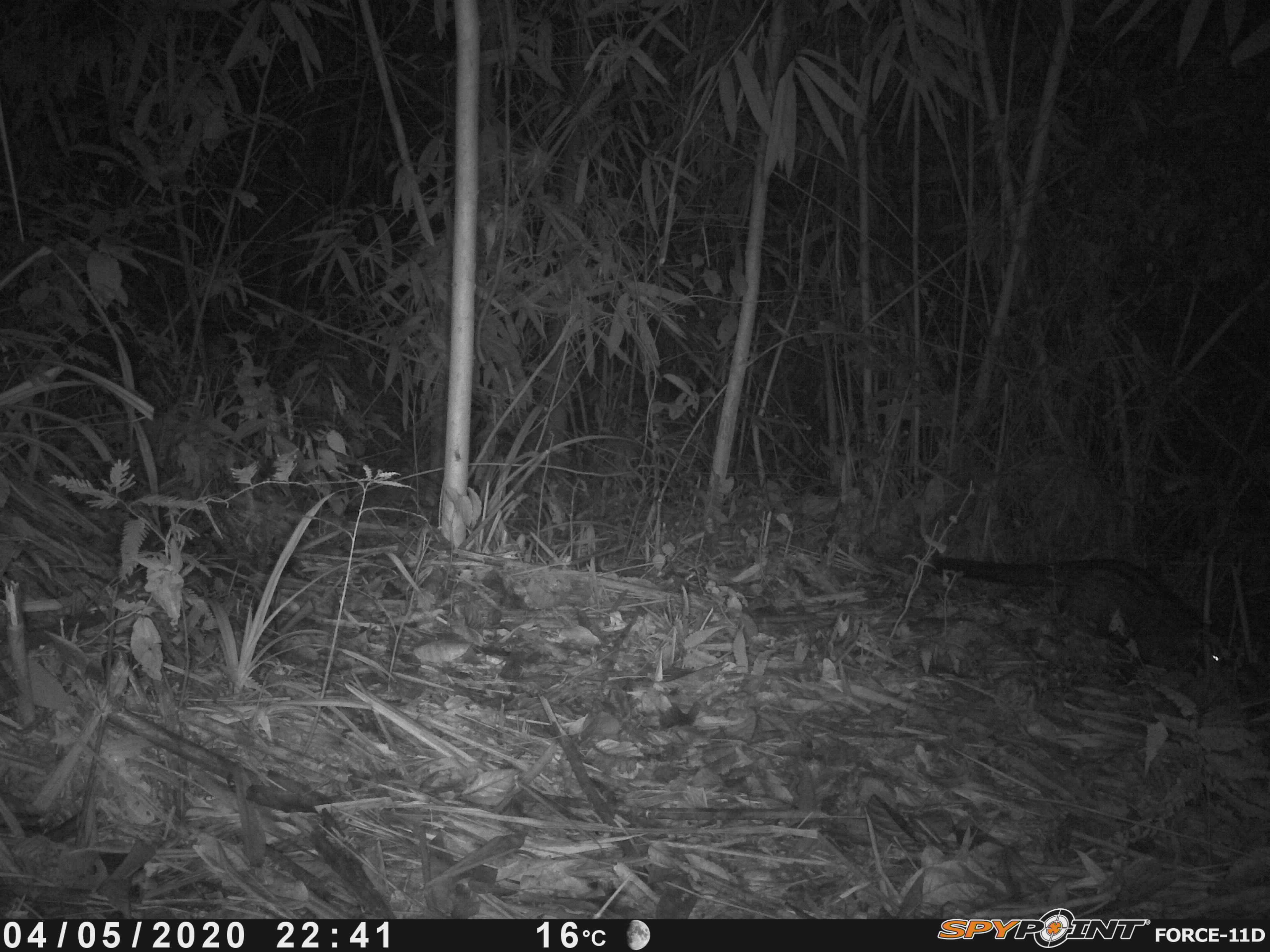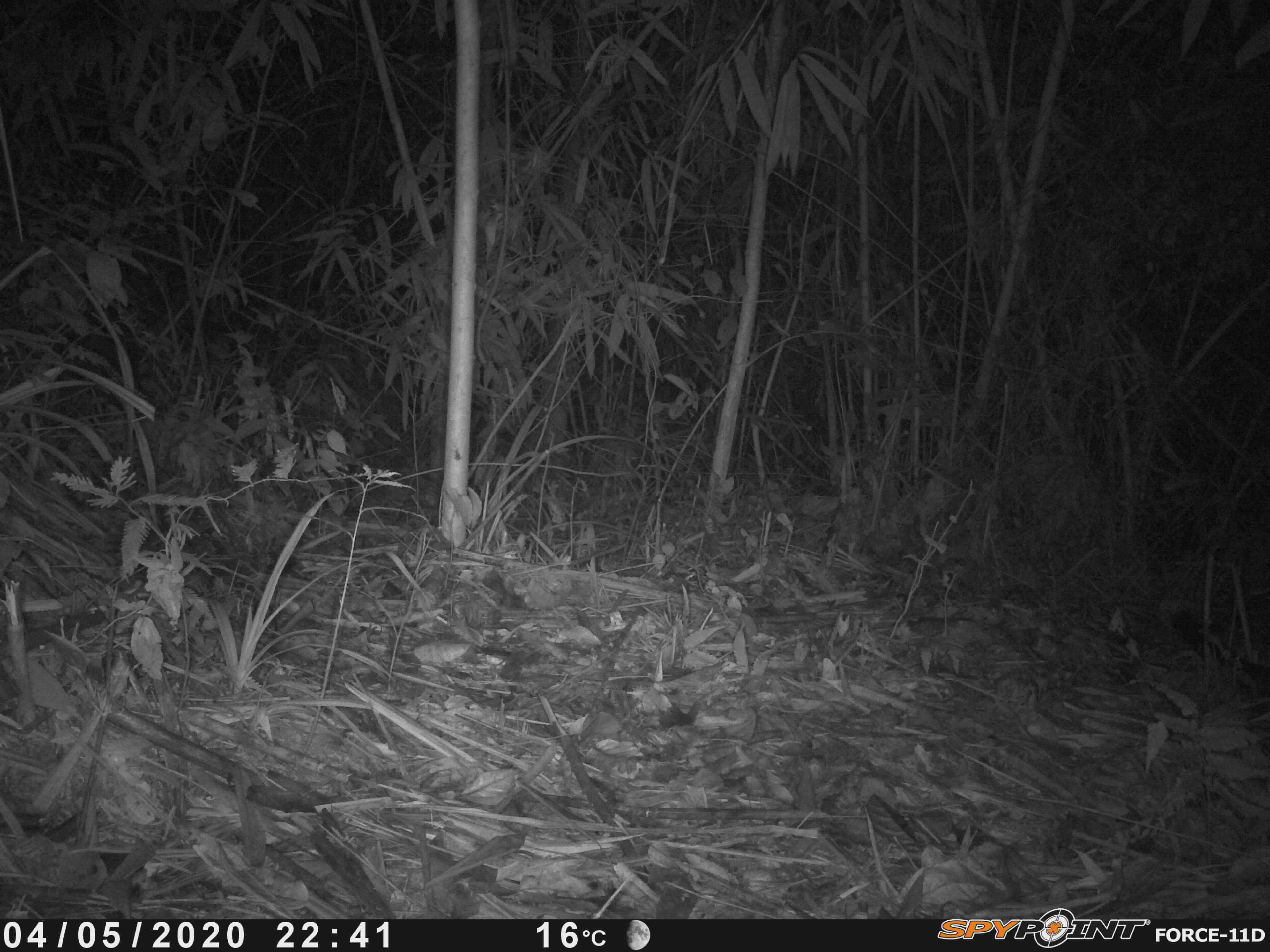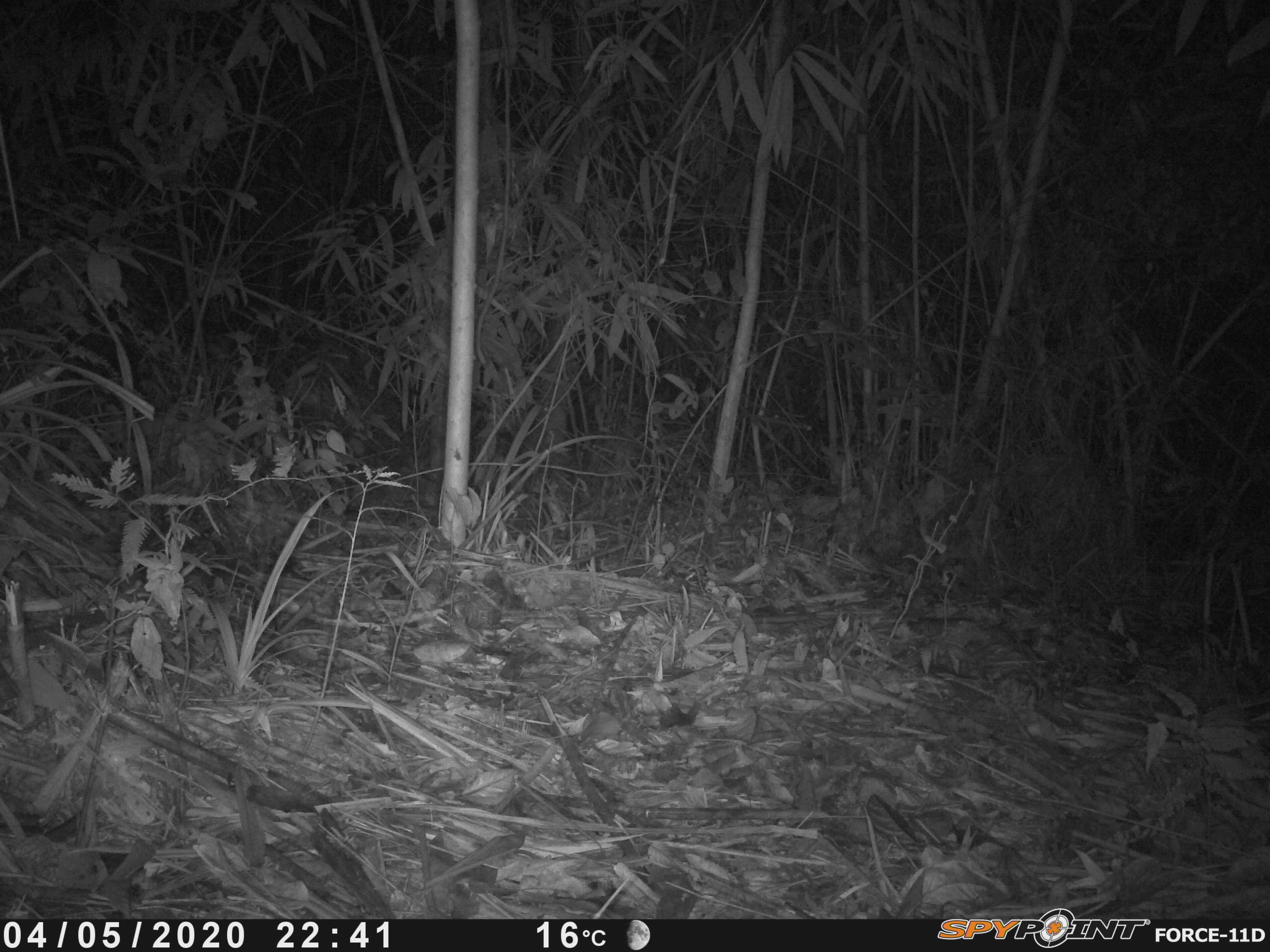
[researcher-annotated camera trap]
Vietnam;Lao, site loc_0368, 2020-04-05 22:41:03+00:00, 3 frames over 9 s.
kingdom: Animalia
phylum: Chordata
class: Mammalia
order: Carnivora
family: Viverridae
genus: Paradoxurus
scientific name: Paradoxurus hermaphroditus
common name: common palm civet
Common palm civet (Paradoxurus hermaphroditus). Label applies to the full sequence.